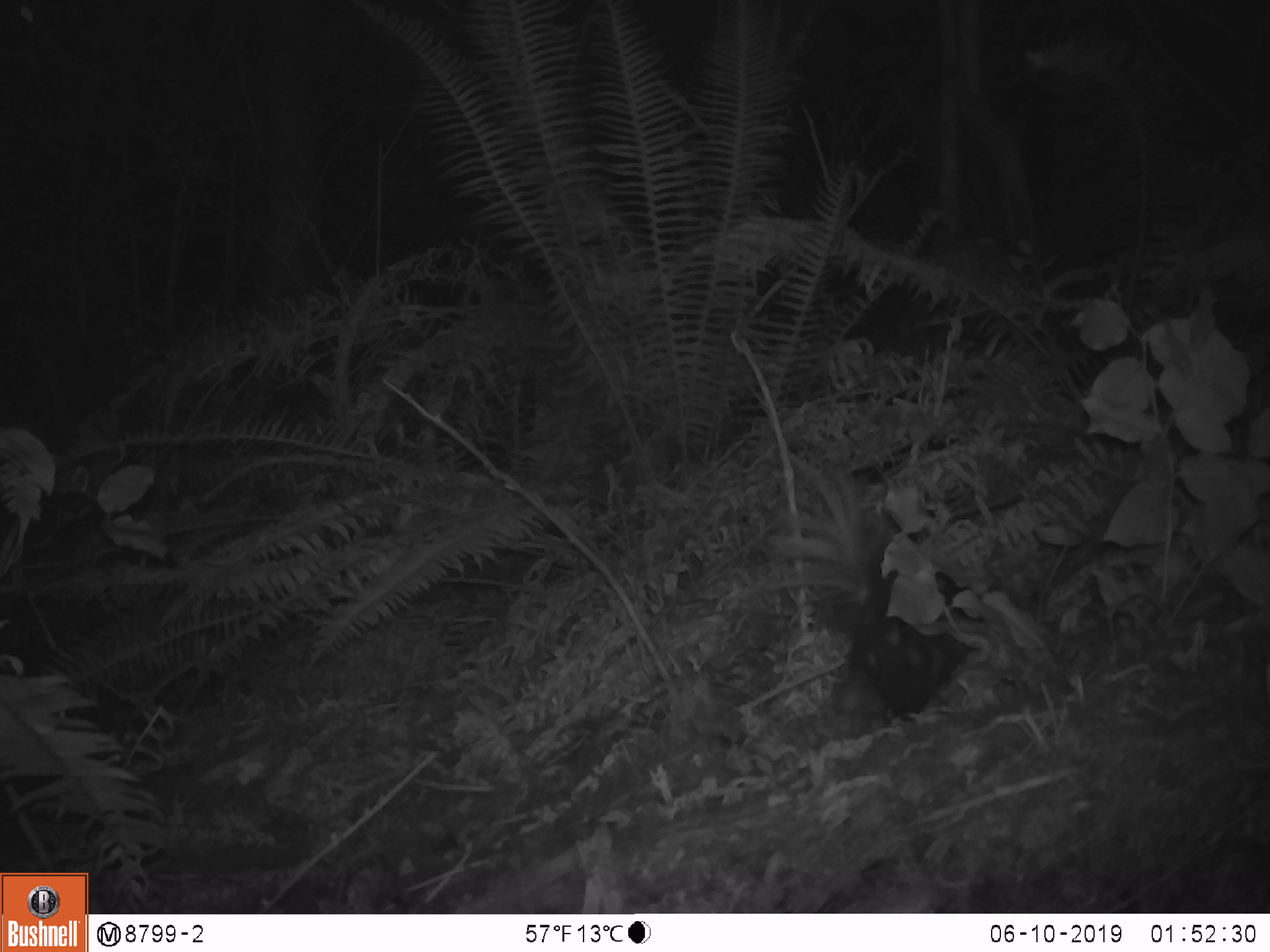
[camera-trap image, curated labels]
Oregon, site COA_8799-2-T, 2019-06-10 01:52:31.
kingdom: Animalia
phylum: Chordata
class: Mammalia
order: Carnivora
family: Mephitidae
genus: Spilogale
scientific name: Spilogale gracilis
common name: western spotted skunk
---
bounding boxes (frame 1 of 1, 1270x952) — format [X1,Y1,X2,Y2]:
western spotted skunk: [783,472,977,720]